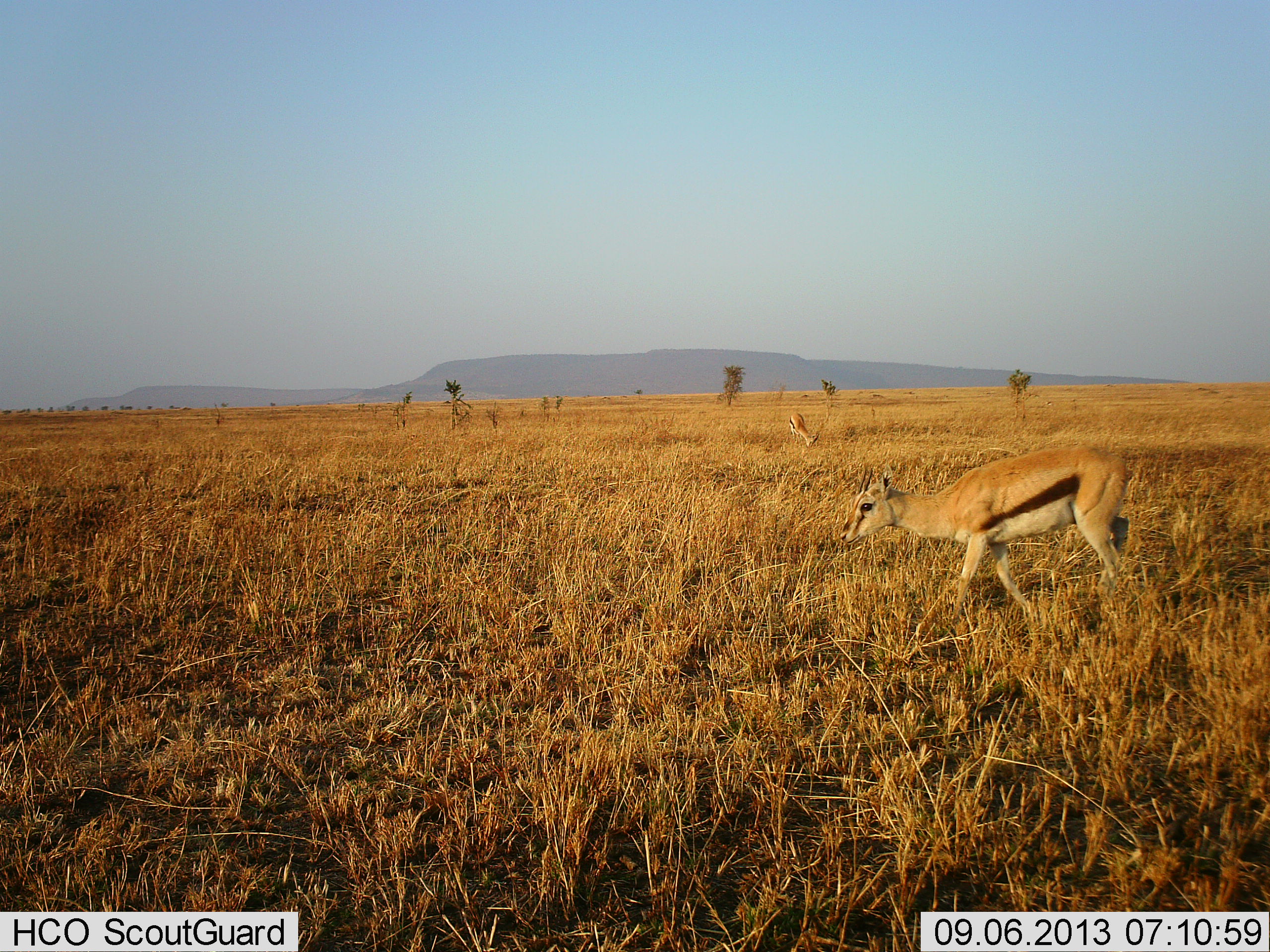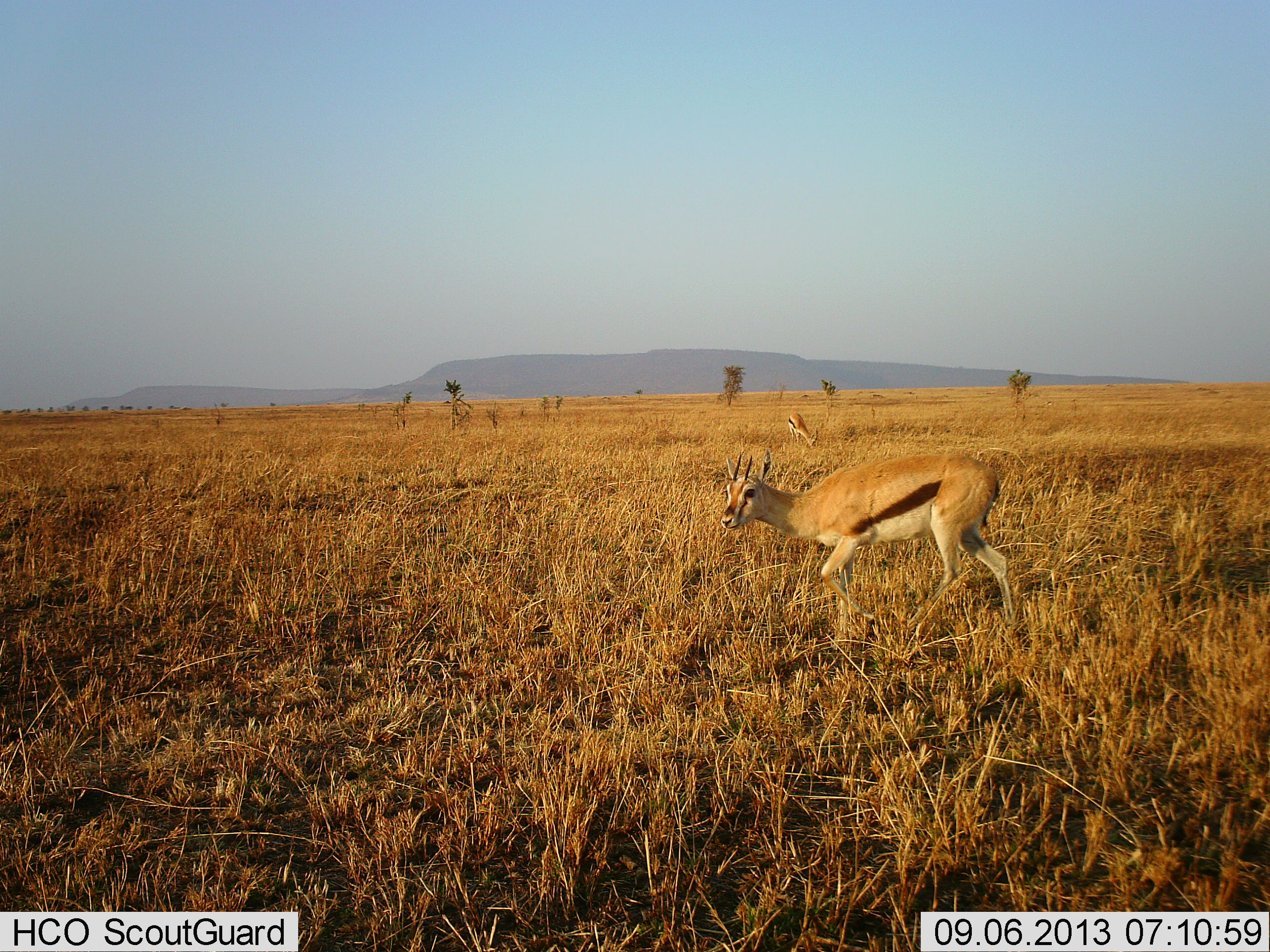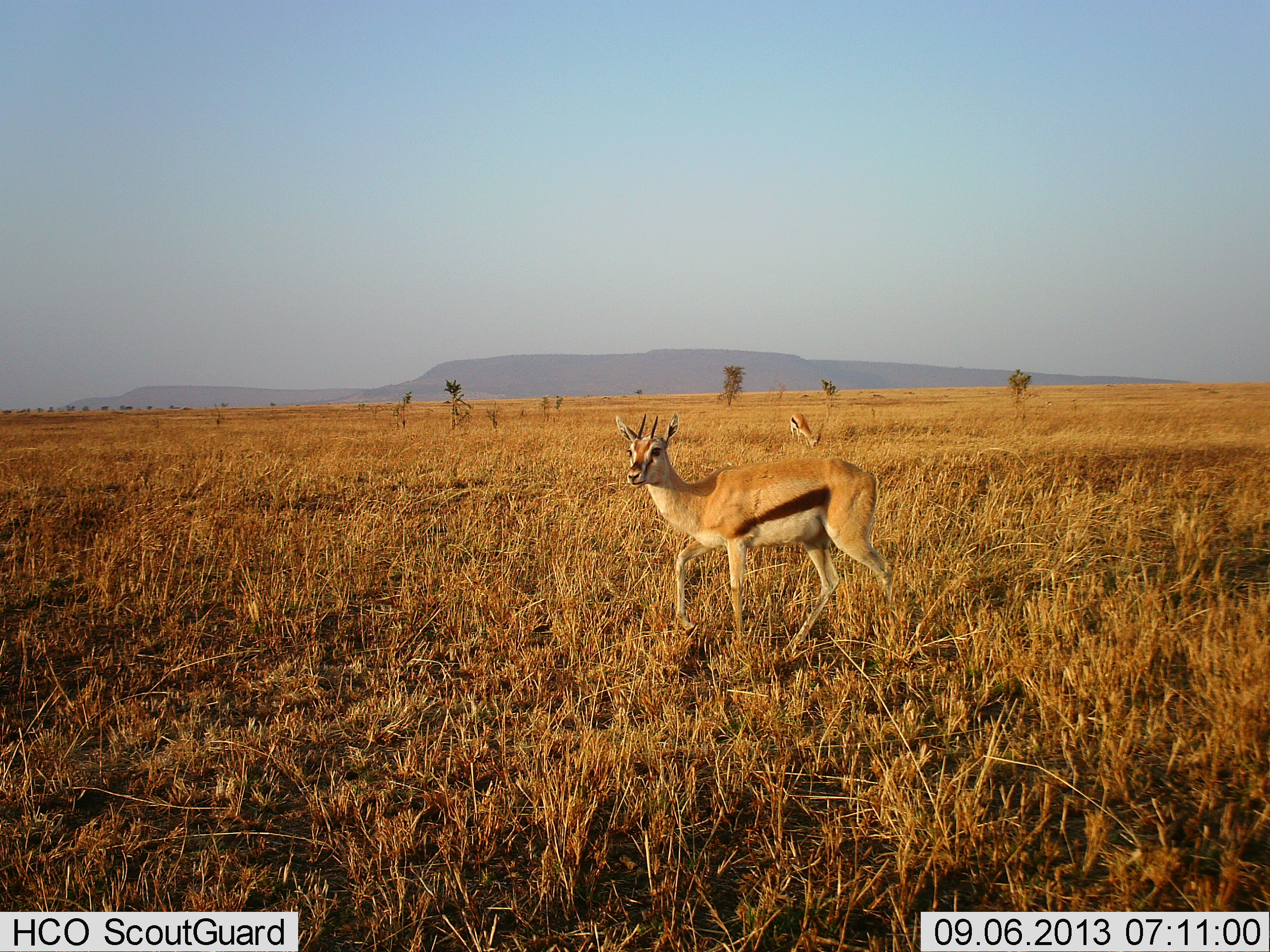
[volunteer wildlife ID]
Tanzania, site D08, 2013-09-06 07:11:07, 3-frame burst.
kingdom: Animalia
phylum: Chordata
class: Mammalia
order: Artiodactyla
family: Bovidae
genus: Eudorcas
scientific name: Eudorcas thomsonii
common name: thomson's gazelle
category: gazellethomsons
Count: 2.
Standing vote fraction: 27%.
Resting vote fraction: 5%.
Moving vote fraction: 86%.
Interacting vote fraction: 0%.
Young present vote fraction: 0%.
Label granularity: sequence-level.